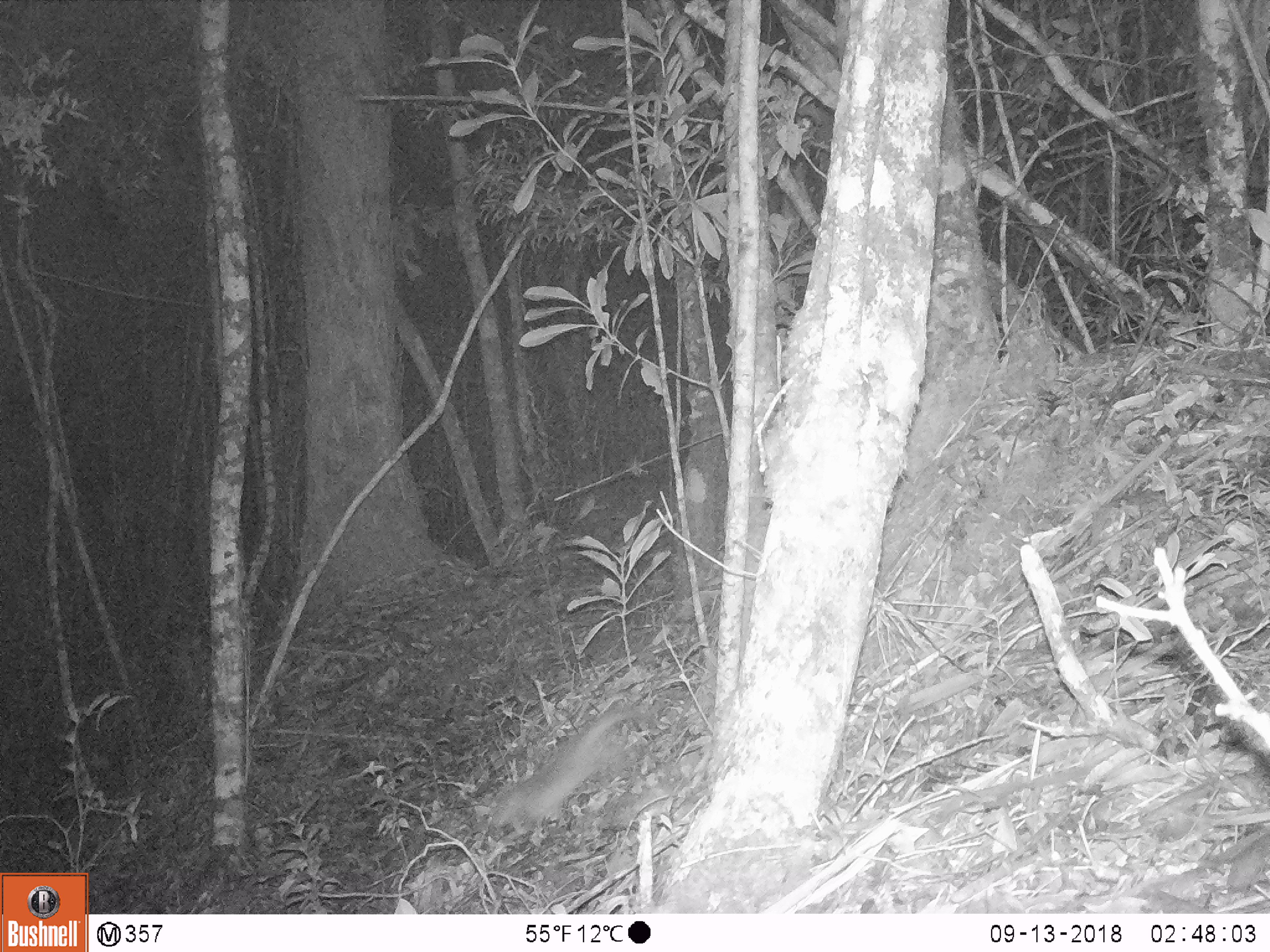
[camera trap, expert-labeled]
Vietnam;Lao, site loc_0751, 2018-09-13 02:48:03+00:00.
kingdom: Animalia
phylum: Chordata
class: Mammalia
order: Carnivora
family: Mustelidae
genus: Melogale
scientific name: Melogale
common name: ferret badger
Ferret badger (Melogale). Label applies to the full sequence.